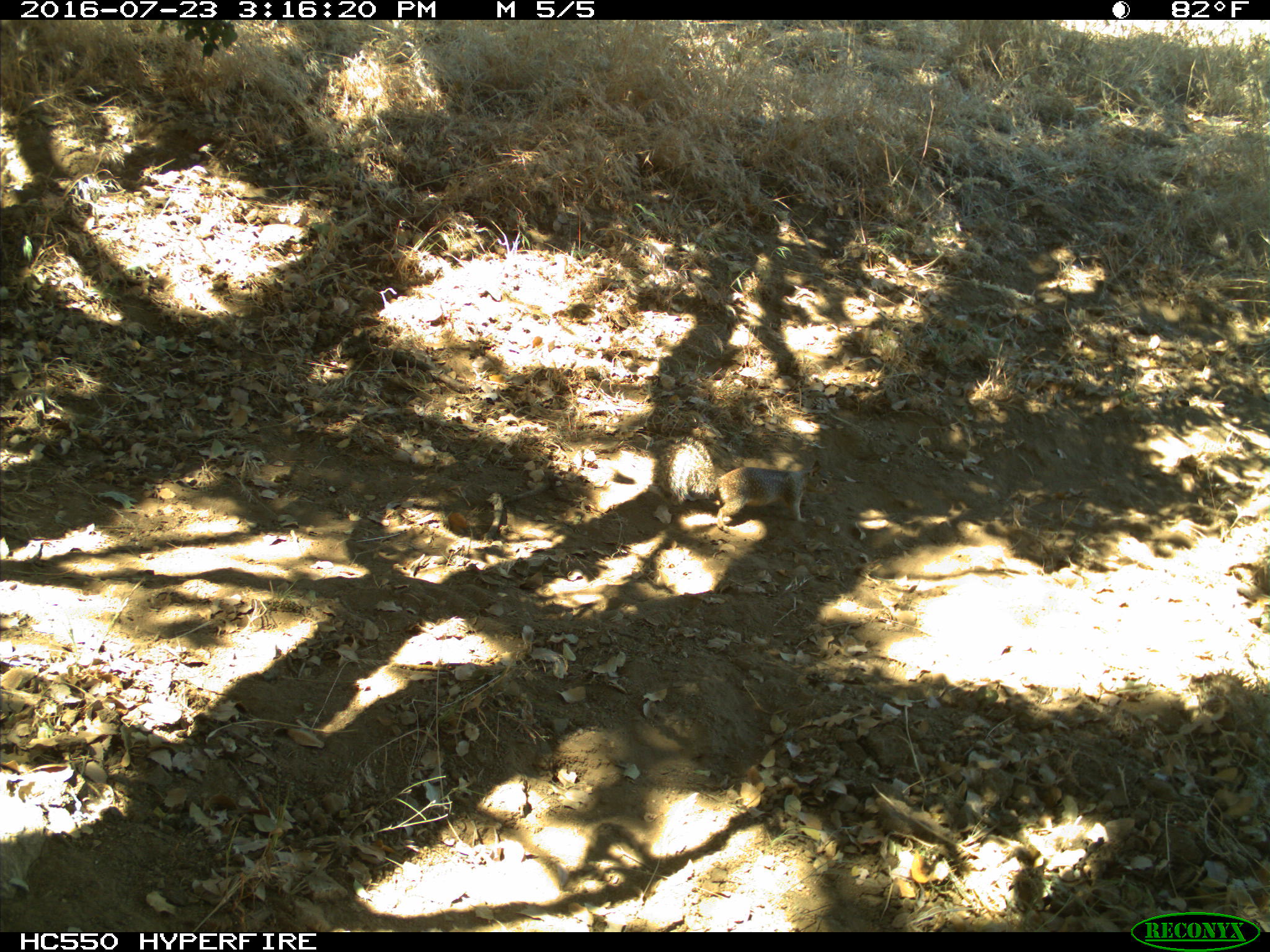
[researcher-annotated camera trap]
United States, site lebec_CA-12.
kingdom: Animalia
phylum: Chordata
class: Mammalia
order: Rodentia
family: Sciuridae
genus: Otospermophilus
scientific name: Otospermophilus beecheyi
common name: california ground squirrel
Otospermophilus beecheyi (california ground squirrel).